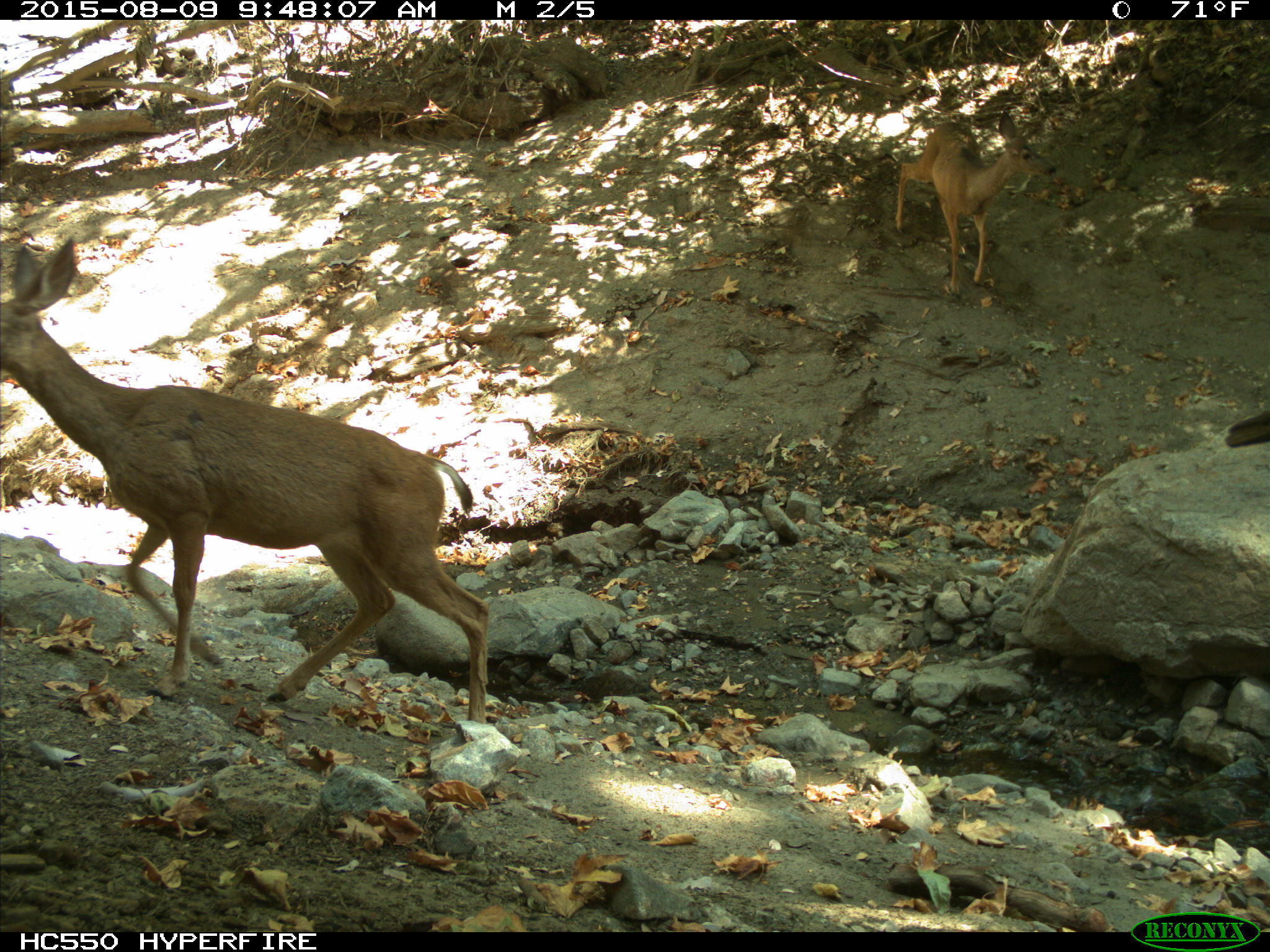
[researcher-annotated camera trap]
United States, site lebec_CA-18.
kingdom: Animalia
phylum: Chordata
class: Mammalia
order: Artiodactyla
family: Cervidae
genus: Odocoileus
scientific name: Odocoileus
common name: deer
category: unidentified deer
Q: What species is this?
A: Unidentified deer (deer) (Odocoileus).